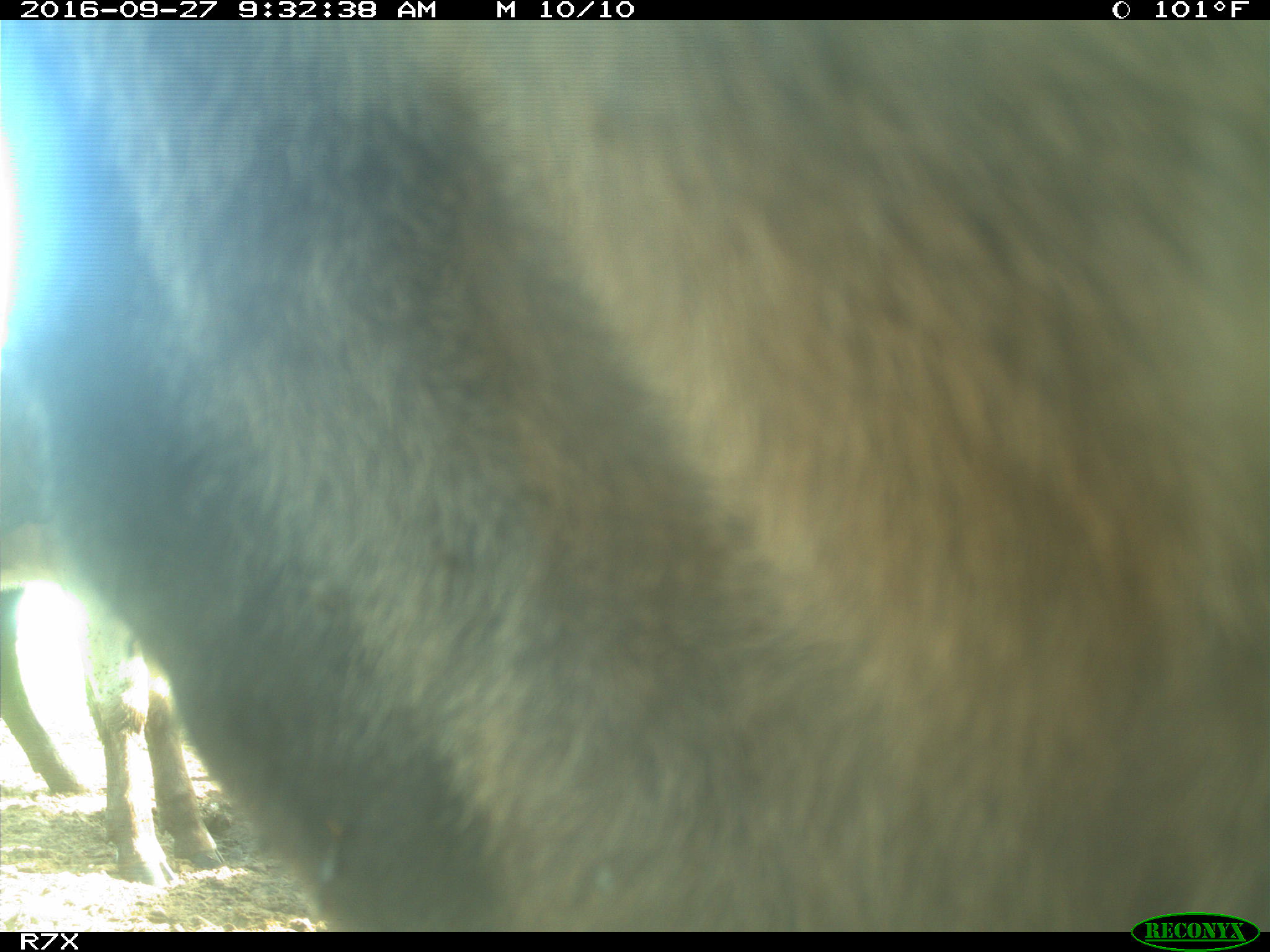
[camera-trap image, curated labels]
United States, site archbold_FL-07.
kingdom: Animalia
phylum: Chordata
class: Mammalia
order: Artiodactyla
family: Bovidae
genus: Bos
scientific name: Bos taurus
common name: domestic cow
Bos taurus (domestic cow).